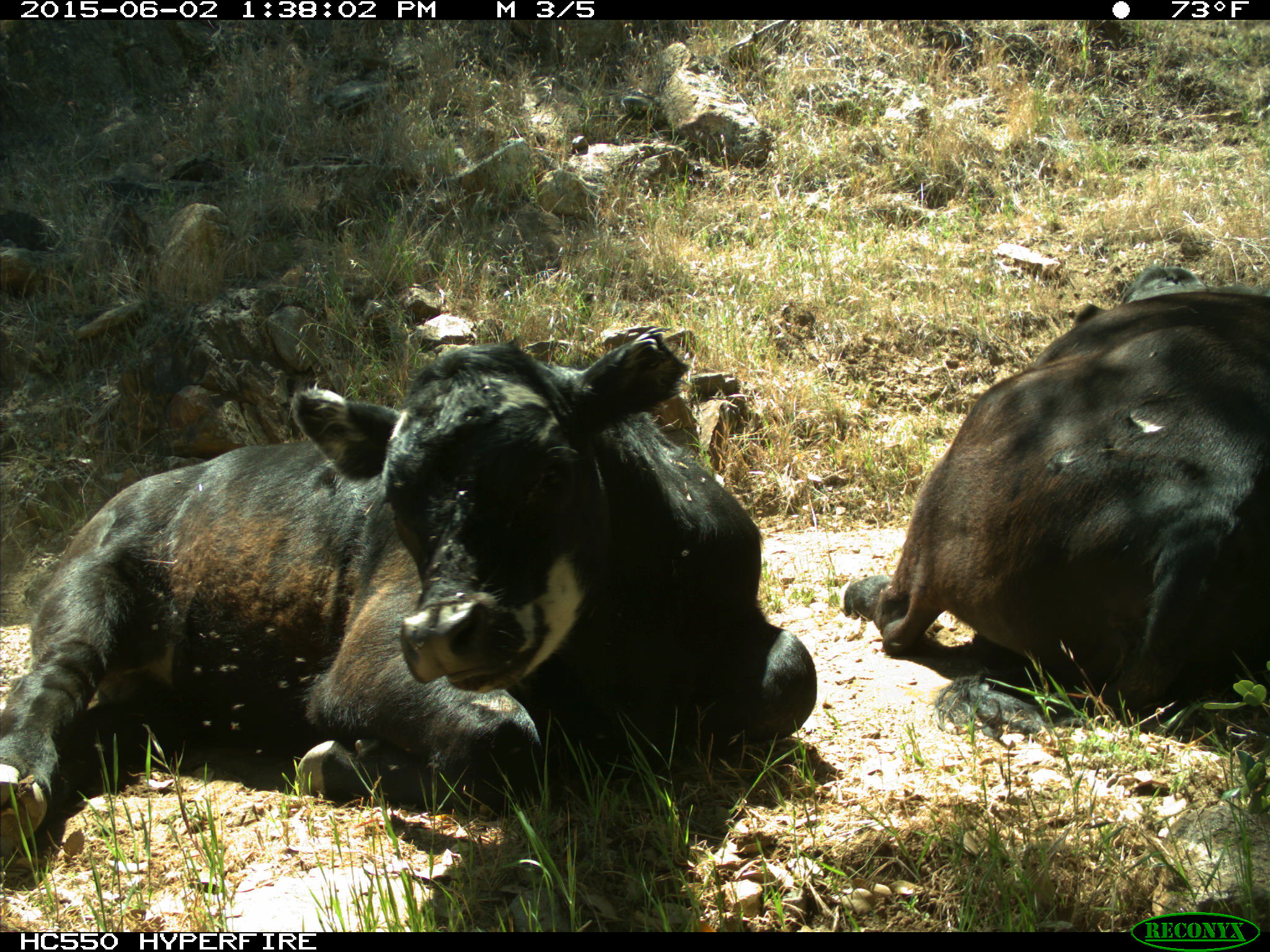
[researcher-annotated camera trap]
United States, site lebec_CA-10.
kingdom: Animalia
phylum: Chordata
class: Mammalia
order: Artiodactyla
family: Bovidae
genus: Bos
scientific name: Bos taurus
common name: domestic cow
Bos taurus (domestic cow).